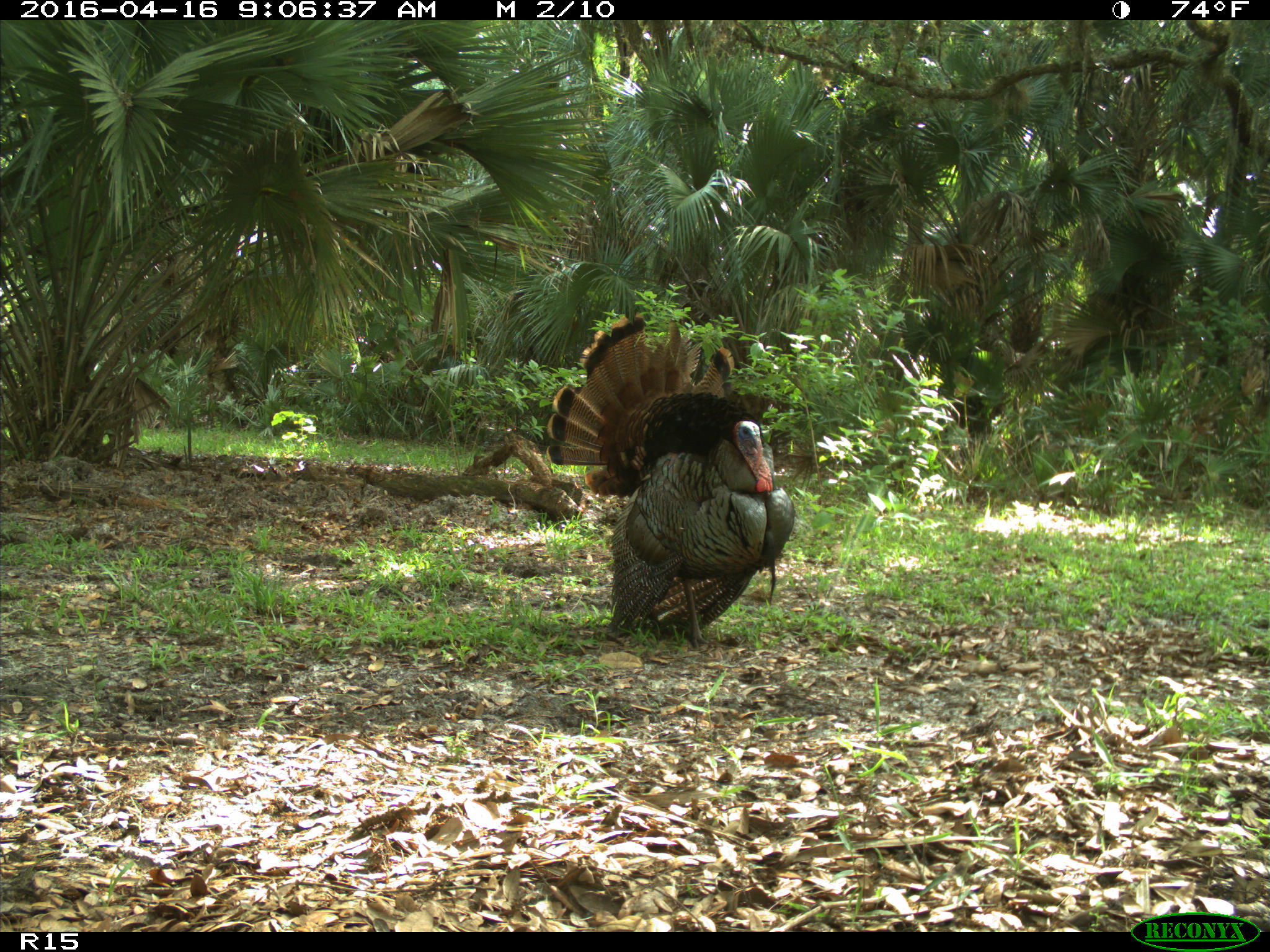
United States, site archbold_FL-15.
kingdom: Animalia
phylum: Chordata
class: Aves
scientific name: Aves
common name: birds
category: unidentified bird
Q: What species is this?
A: Unidentified bird (birds) (Aves).